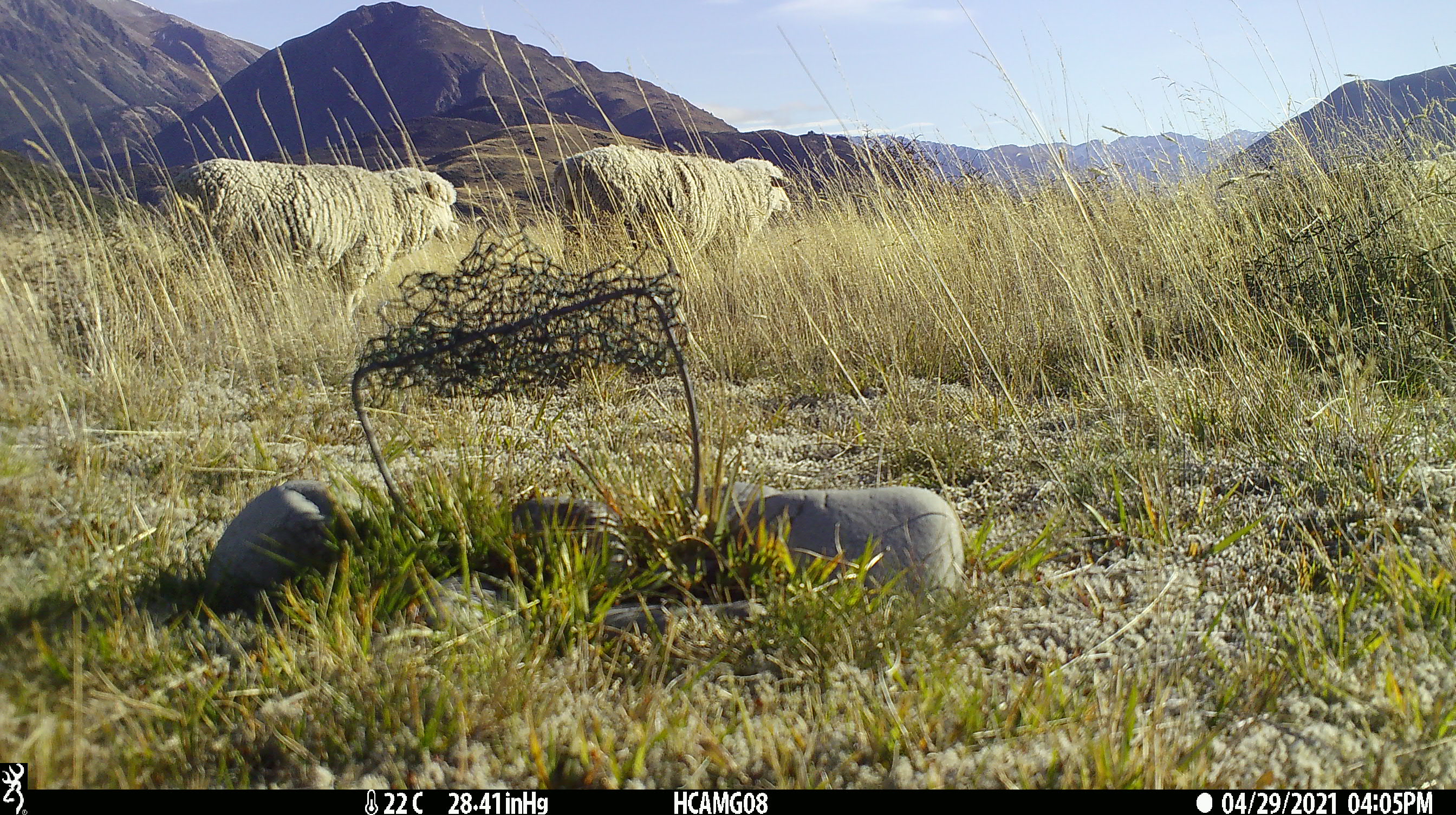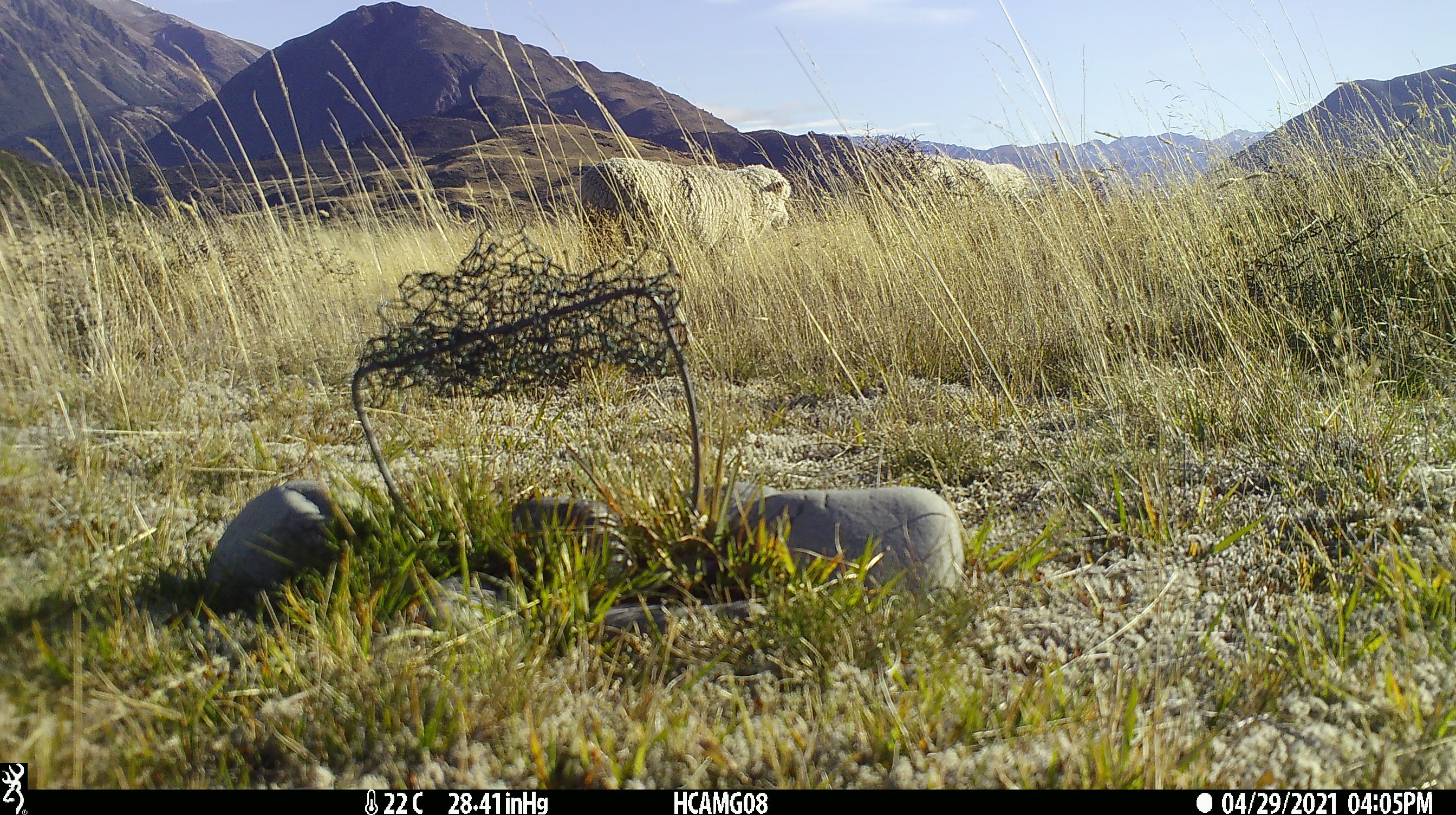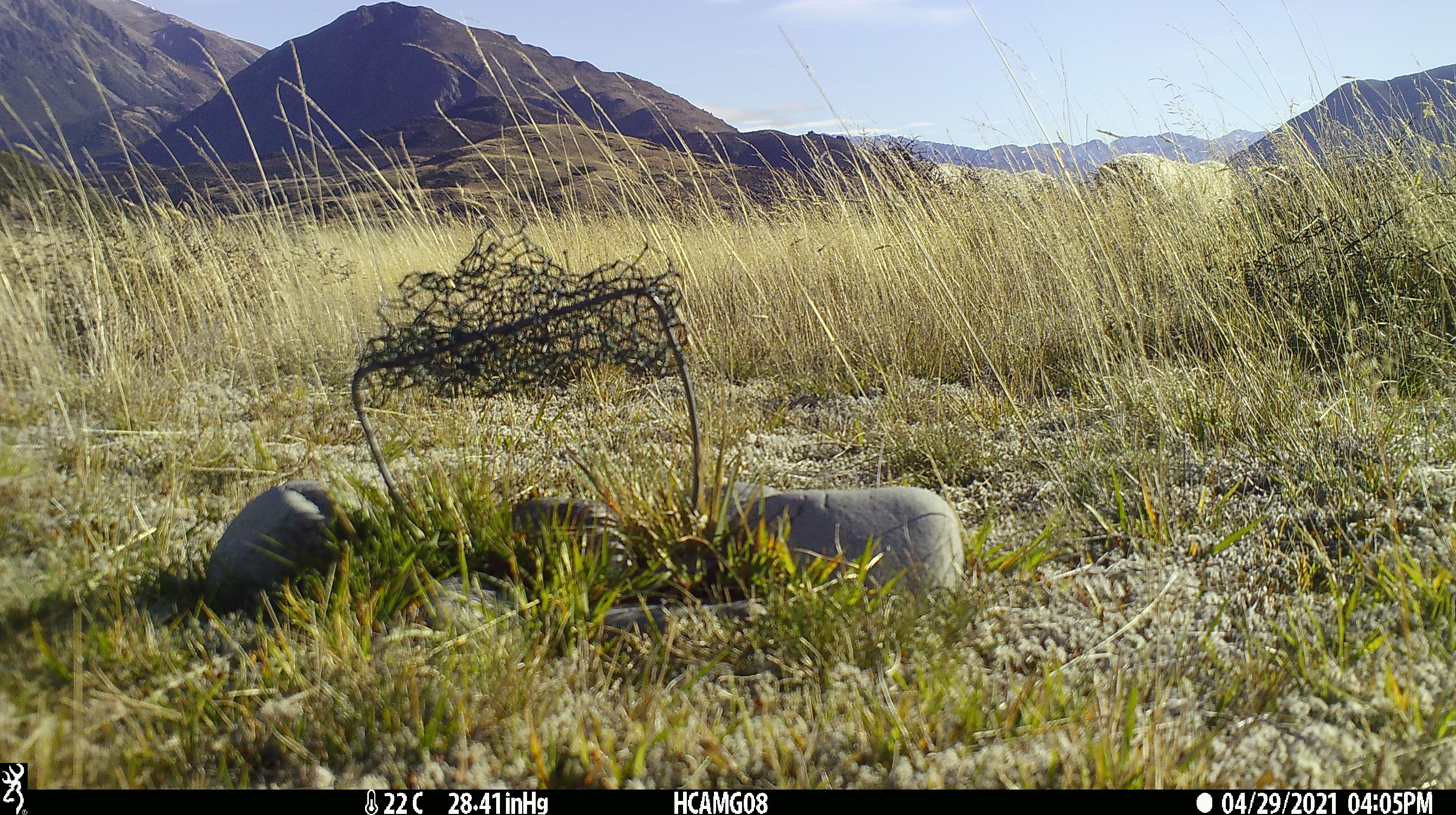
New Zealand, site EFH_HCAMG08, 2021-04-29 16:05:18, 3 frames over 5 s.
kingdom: Animalia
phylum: Chordata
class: Mammalia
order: Artiodactyla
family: Bovidae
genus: Ovis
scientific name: Ovis aries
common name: domestic sheep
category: sheep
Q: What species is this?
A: Sheep (domestic sheep) (Ovis aries).